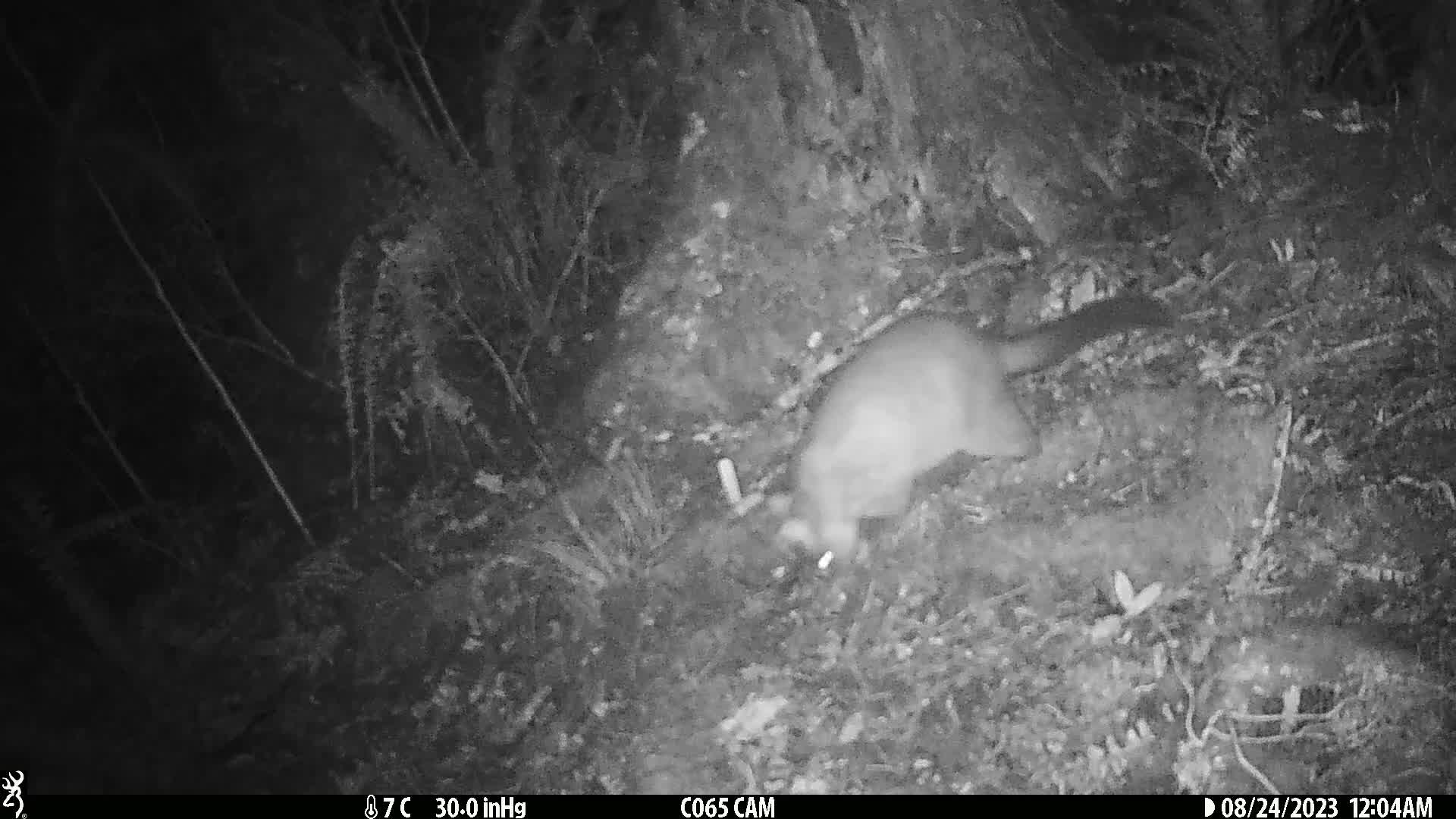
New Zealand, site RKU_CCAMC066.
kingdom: Animalia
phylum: Chordata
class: Mammalia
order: Diprotodontia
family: Phalangeridae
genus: Trichosurus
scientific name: Trichosurus vulpecula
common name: common brushtail possum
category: possum